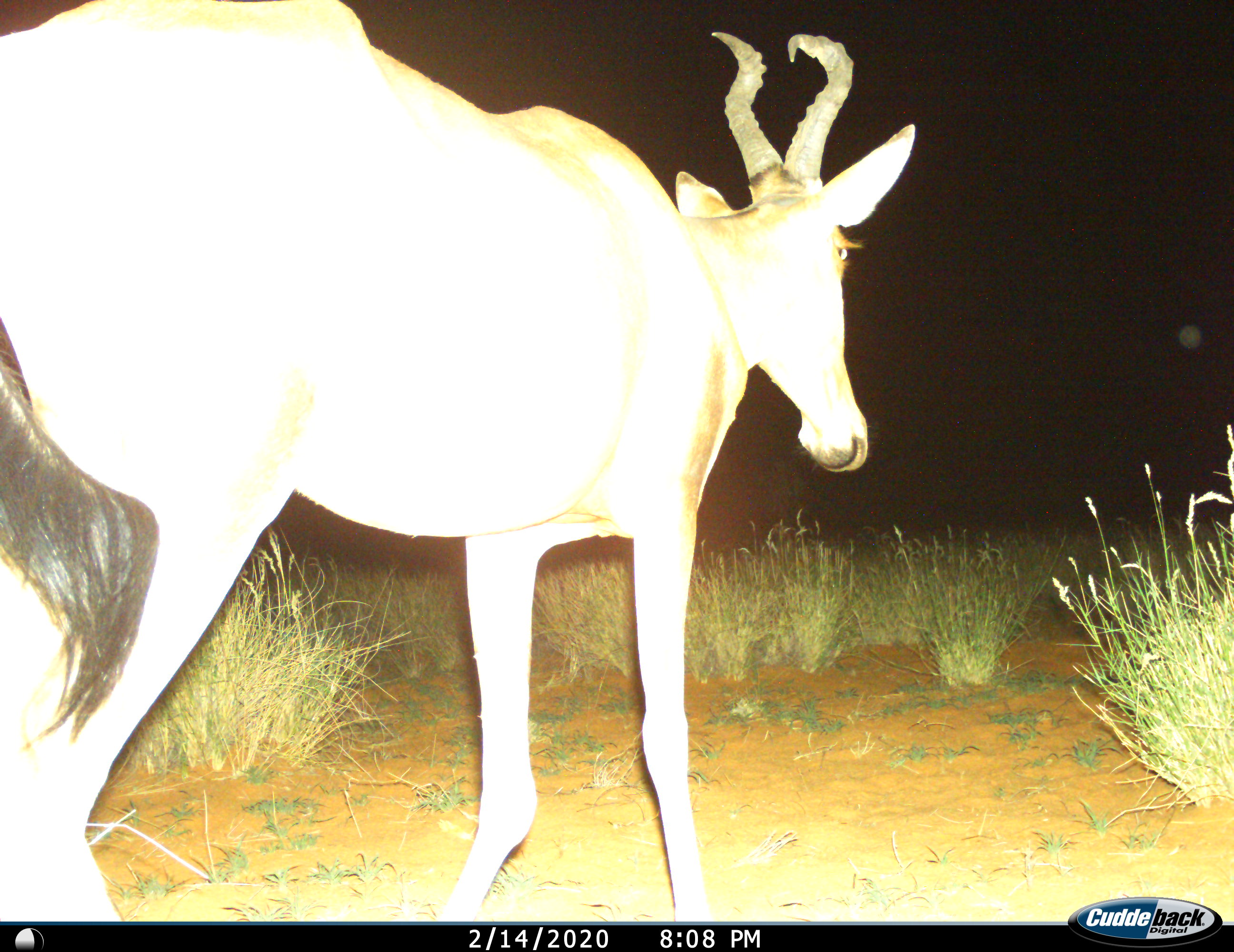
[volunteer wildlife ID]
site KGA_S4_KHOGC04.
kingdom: Animalia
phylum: Chordata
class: Mammalia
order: Artiodactyla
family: Bovidae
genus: Alcelaphus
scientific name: Alcelaphus buselaphus caama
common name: red hartebeest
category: hartebeestred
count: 1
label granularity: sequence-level